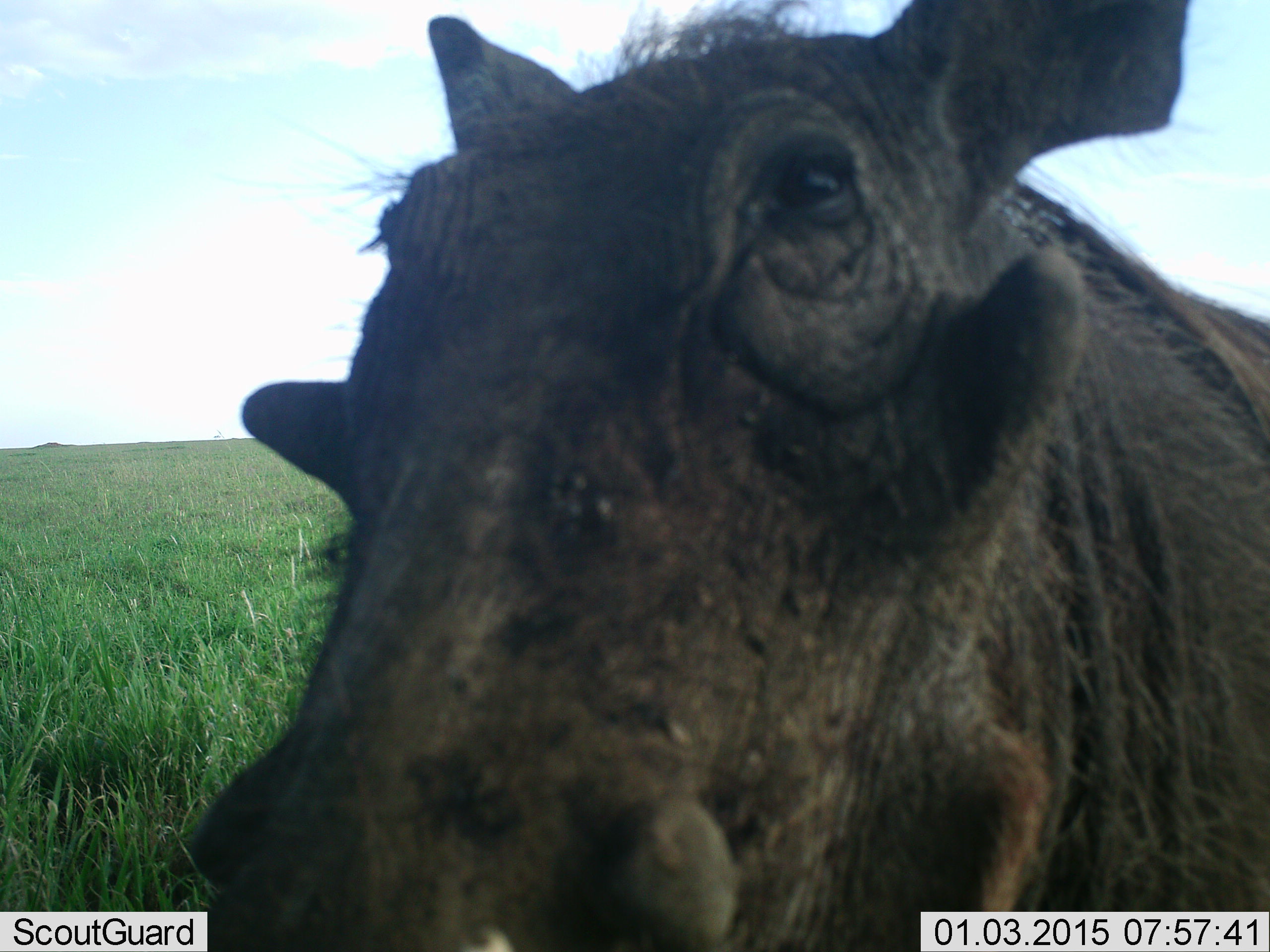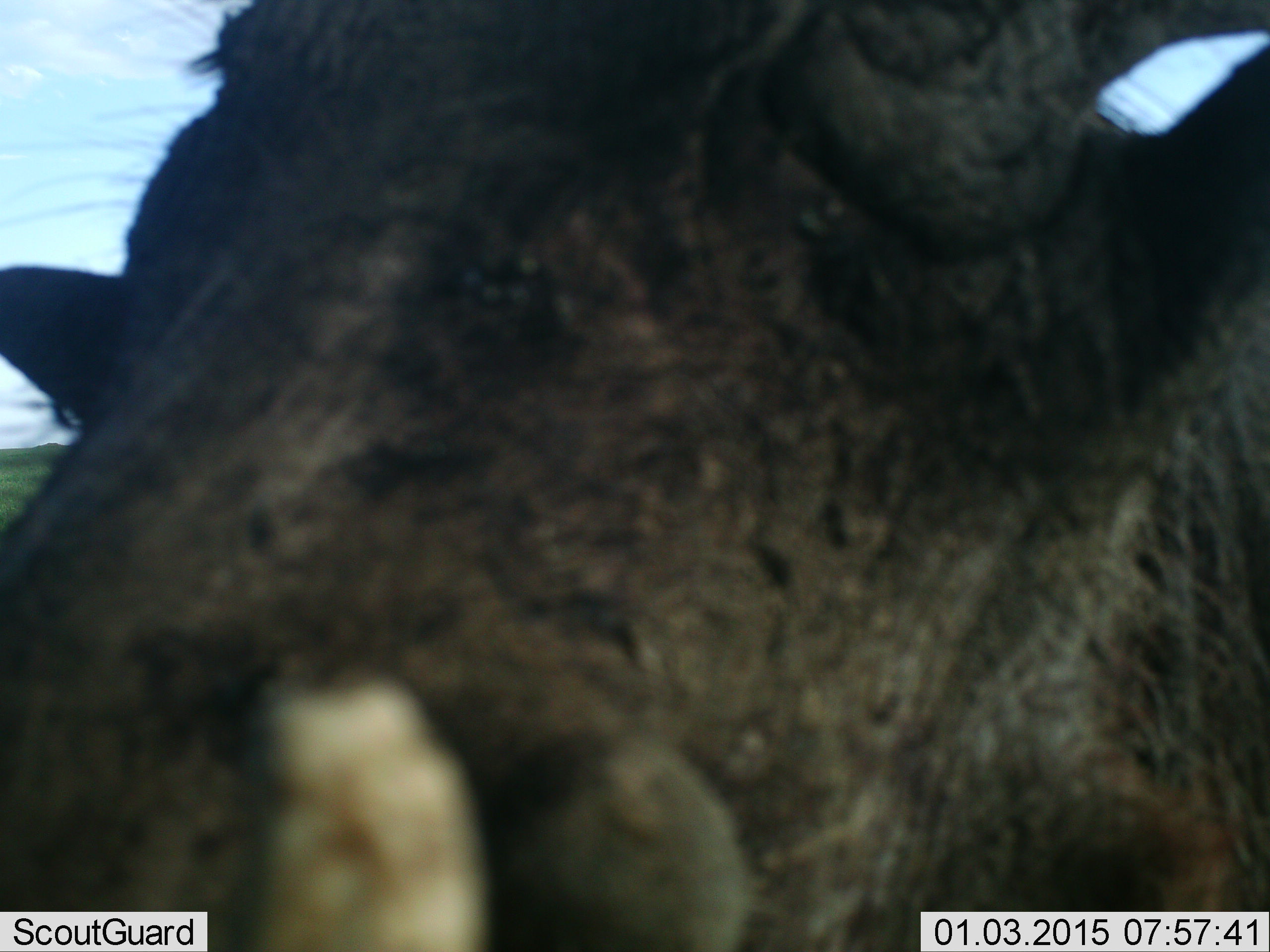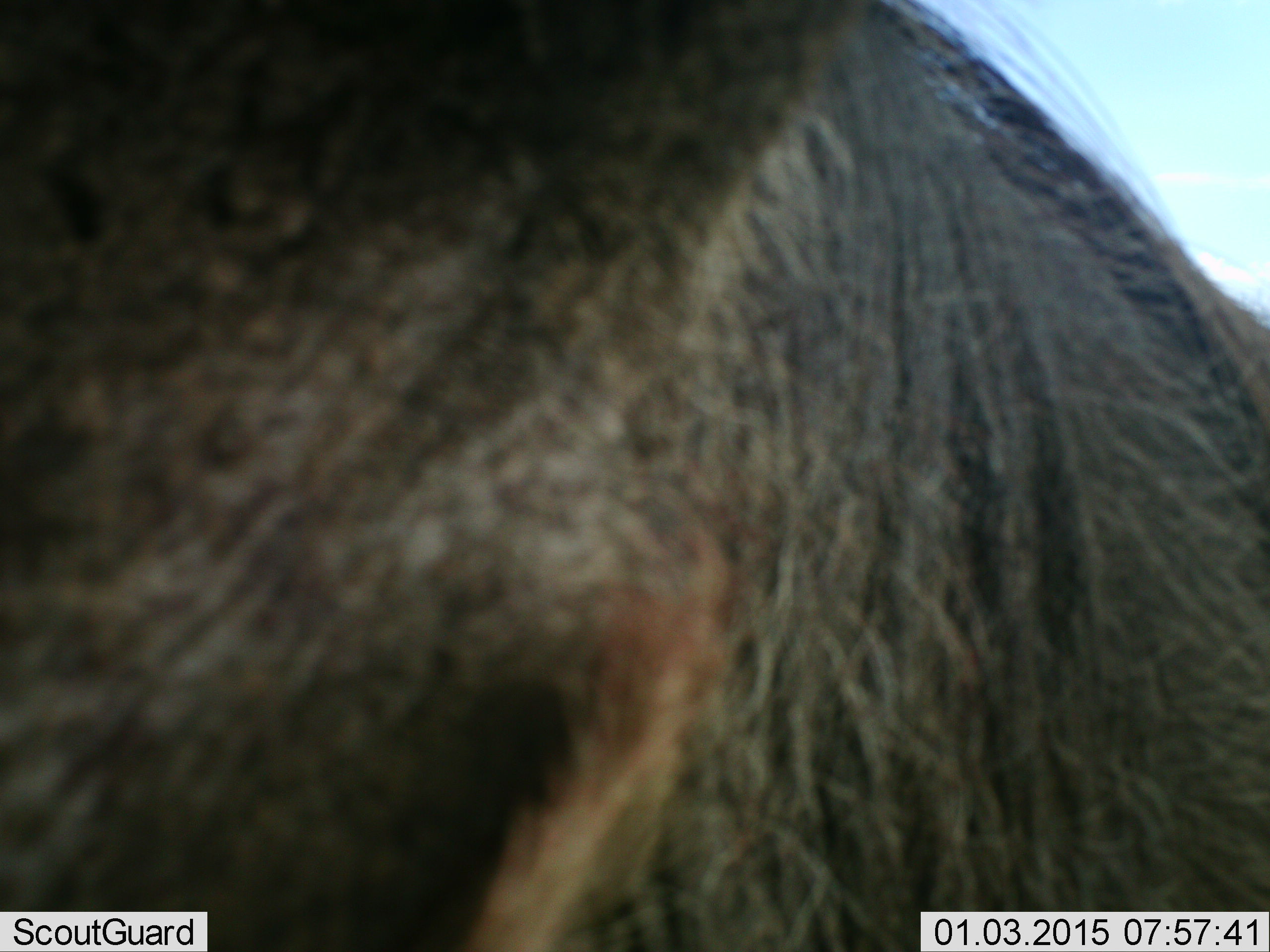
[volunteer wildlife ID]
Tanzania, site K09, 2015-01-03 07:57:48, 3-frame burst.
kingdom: Animalia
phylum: Chordata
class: Mammalia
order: Artiodactyla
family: Suidae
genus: Phacochoerus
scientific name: Phacochoerus africanus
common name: warthog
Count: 1.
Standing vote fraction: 60%.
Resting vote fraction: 0%.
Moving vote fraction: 30%.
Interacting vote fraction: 10%.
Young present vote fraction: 0%.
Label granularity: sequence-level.